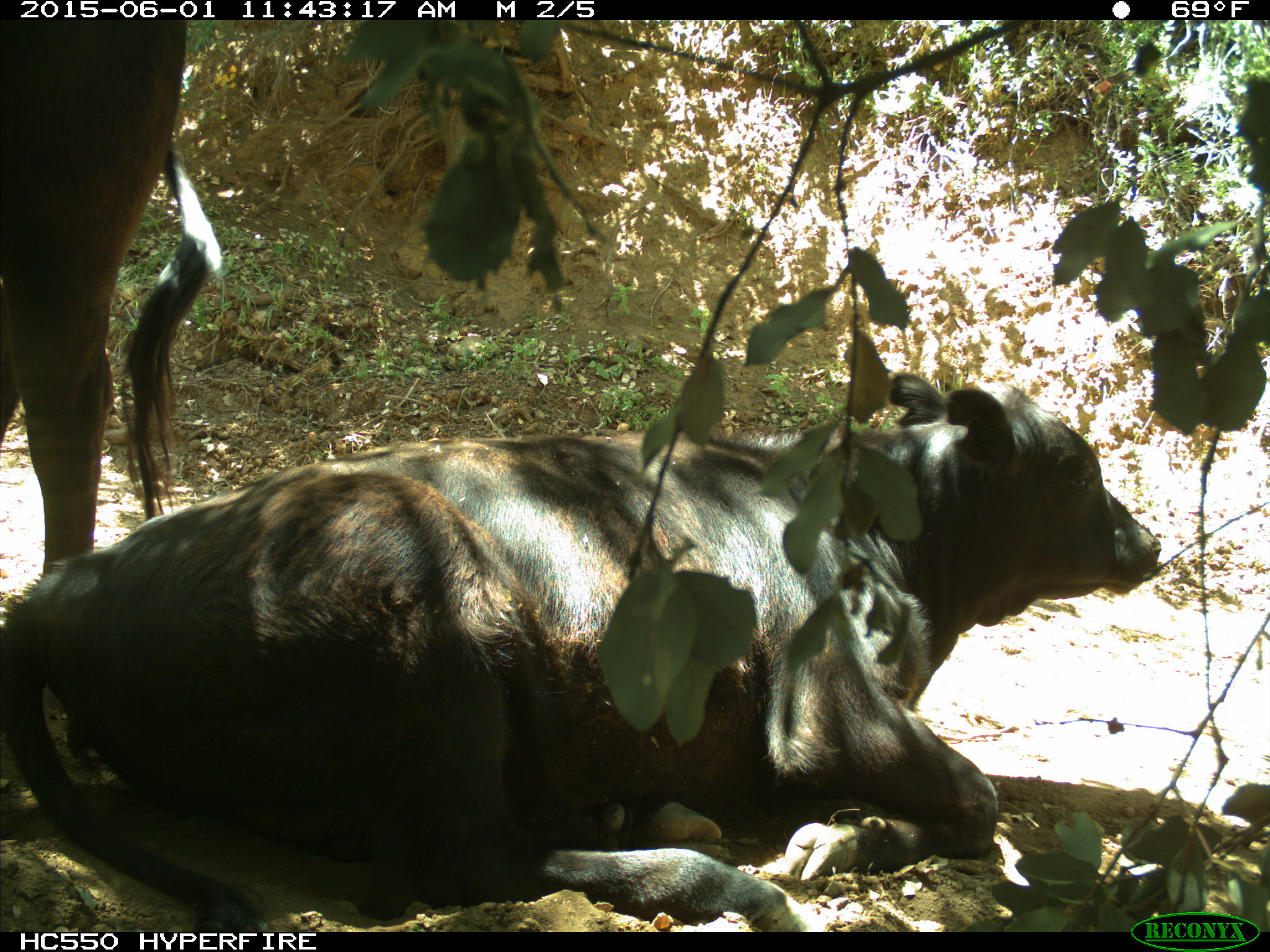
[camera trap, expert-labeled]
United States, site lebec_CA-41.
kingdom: Animalia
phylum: Chordata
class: Mammalia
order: Artiodactyla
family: Bovidae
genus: Bos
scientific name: Bos taurus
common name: domestic cow